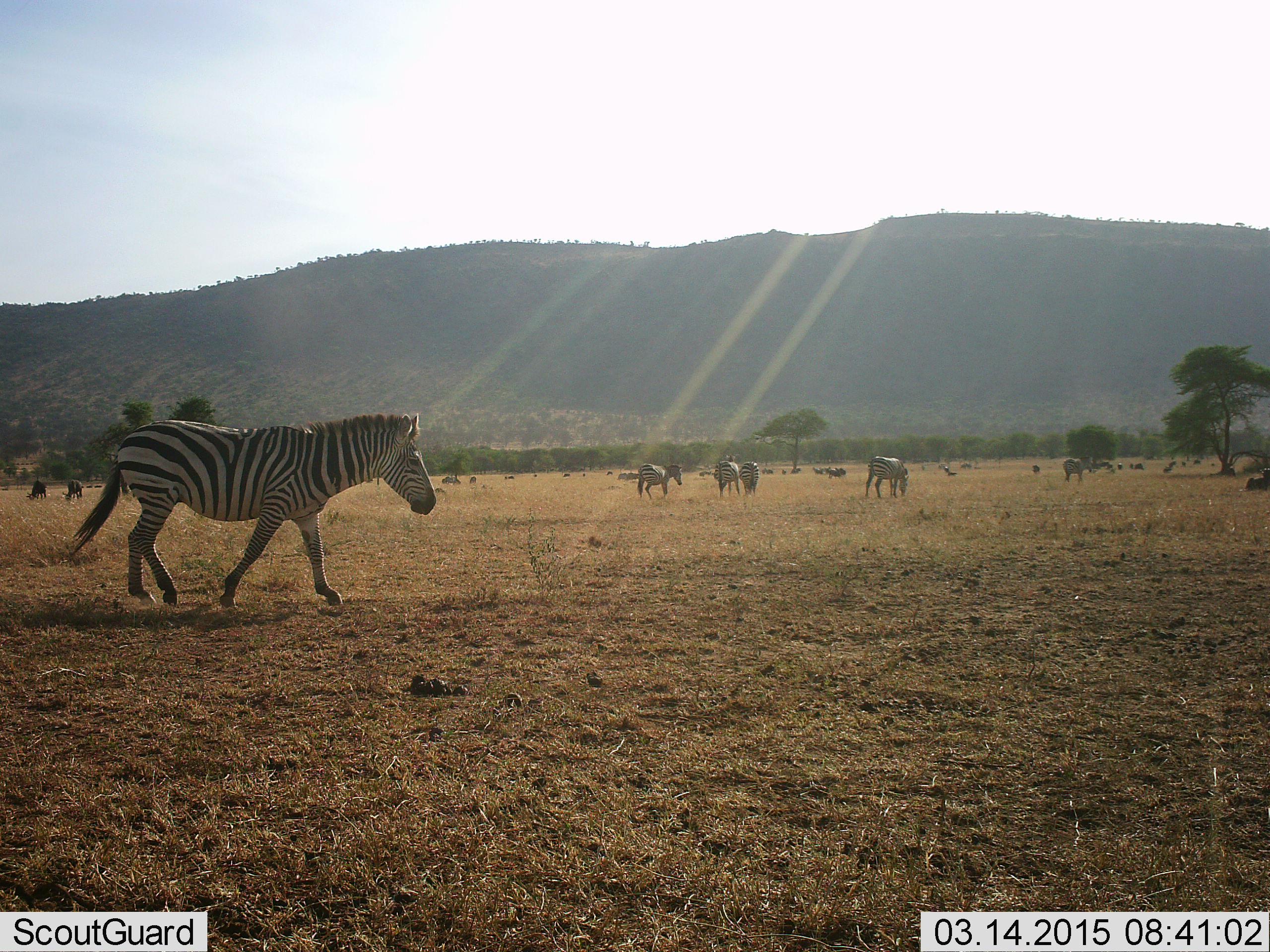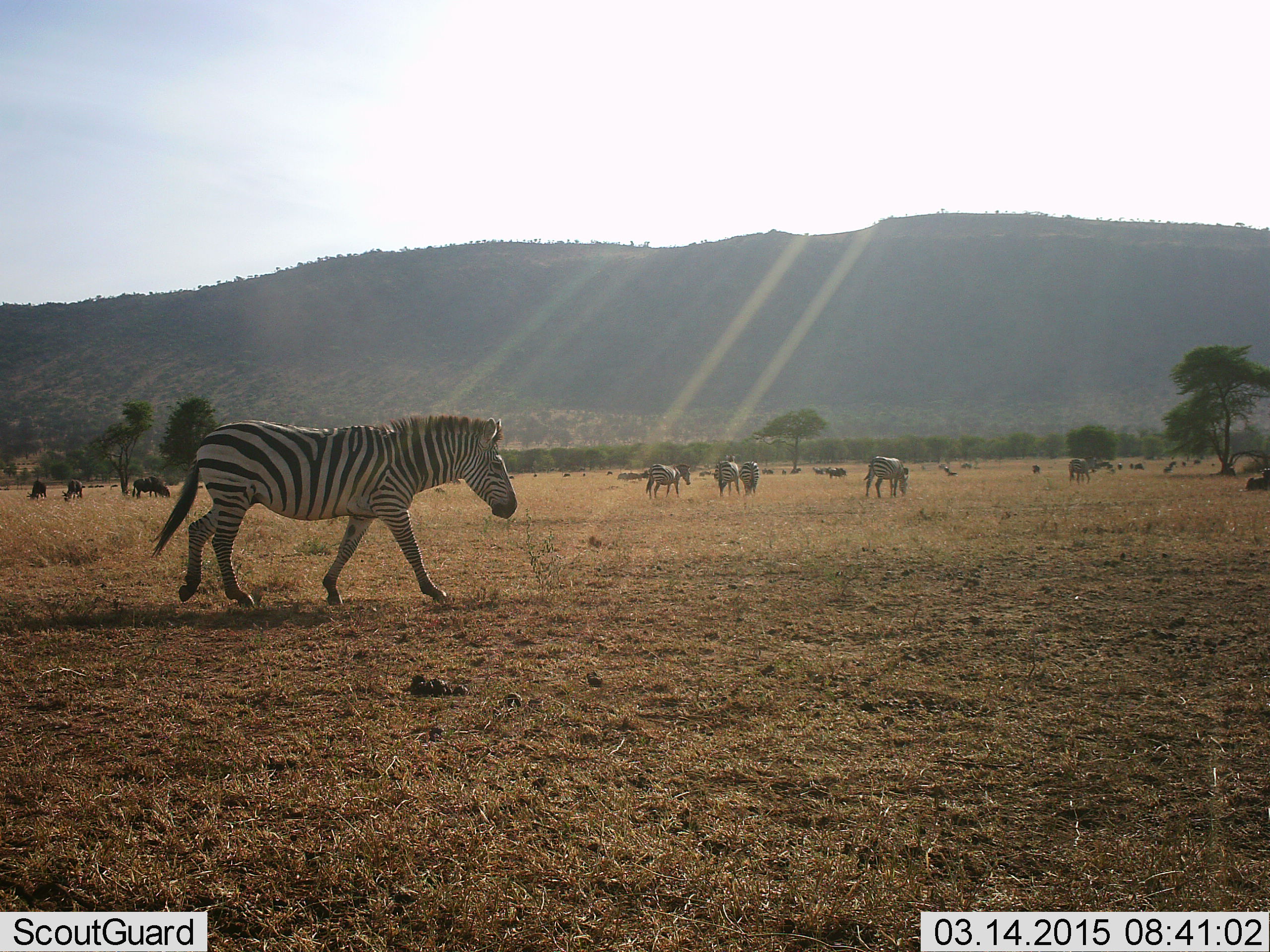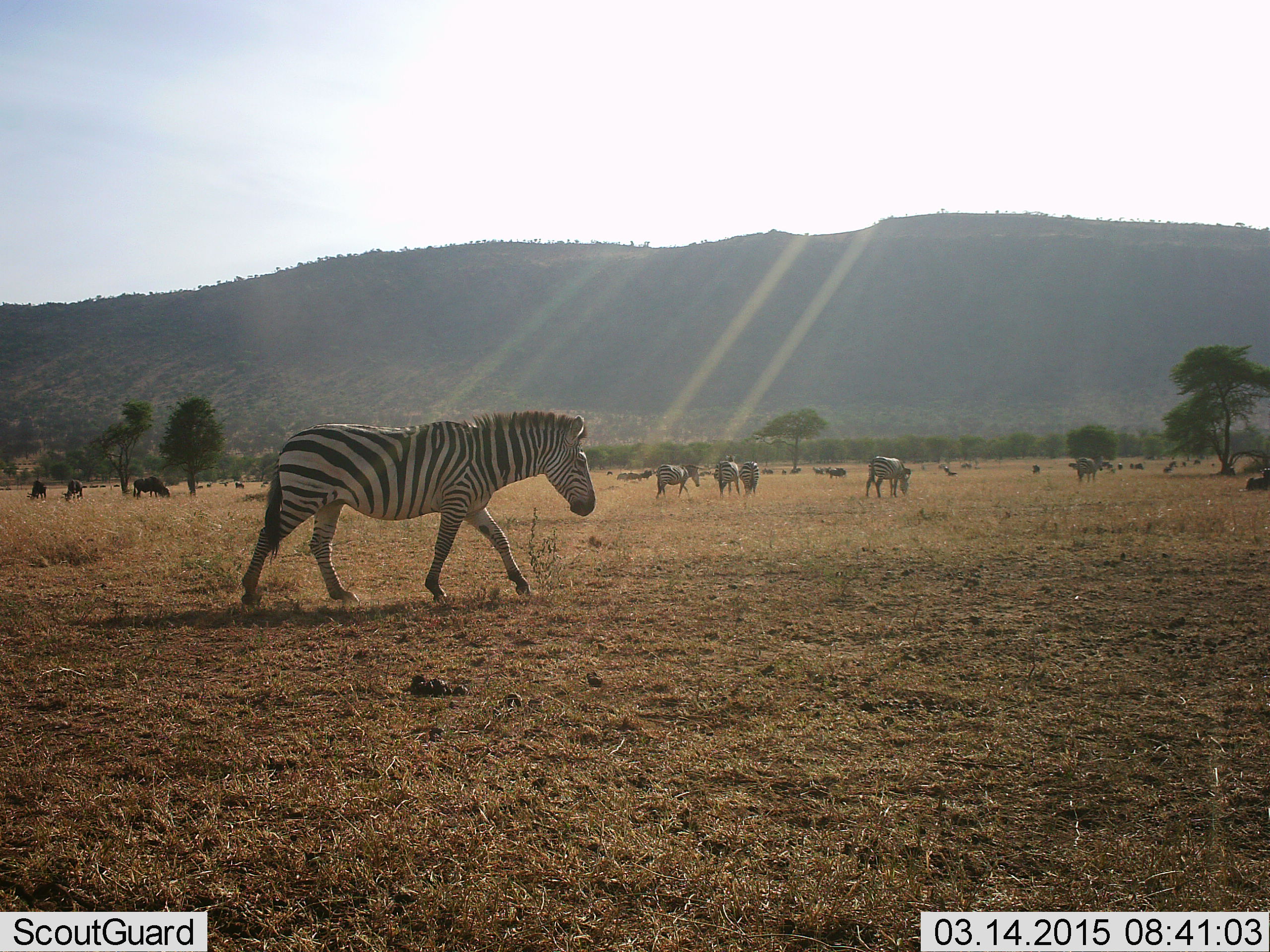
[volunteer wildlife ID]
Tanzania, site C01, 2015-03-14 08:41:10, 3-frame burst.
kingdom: Animalia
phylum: Chordata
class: Mammalia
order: Artiodactyla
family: Bovidae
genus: Connochaetes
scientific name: Connochaetes taurinus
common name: blue wildebeest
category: wildebeest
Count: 6.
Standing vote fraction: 50%.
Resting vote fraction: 20%.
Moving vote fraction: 0%.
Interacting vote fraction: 0%.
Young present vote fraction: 0%.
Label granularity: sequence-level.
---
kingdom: Animalia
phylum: Chordata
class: Mammalia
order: Perissodactyla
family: Equidae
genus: Equus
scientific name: Equus quagga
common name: plains zebra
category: zebra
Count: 6.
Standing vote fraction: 40%.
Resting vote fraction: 5%.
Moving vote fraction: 90%.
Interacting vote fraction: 10%.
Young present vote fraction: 0%.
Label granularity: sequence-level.